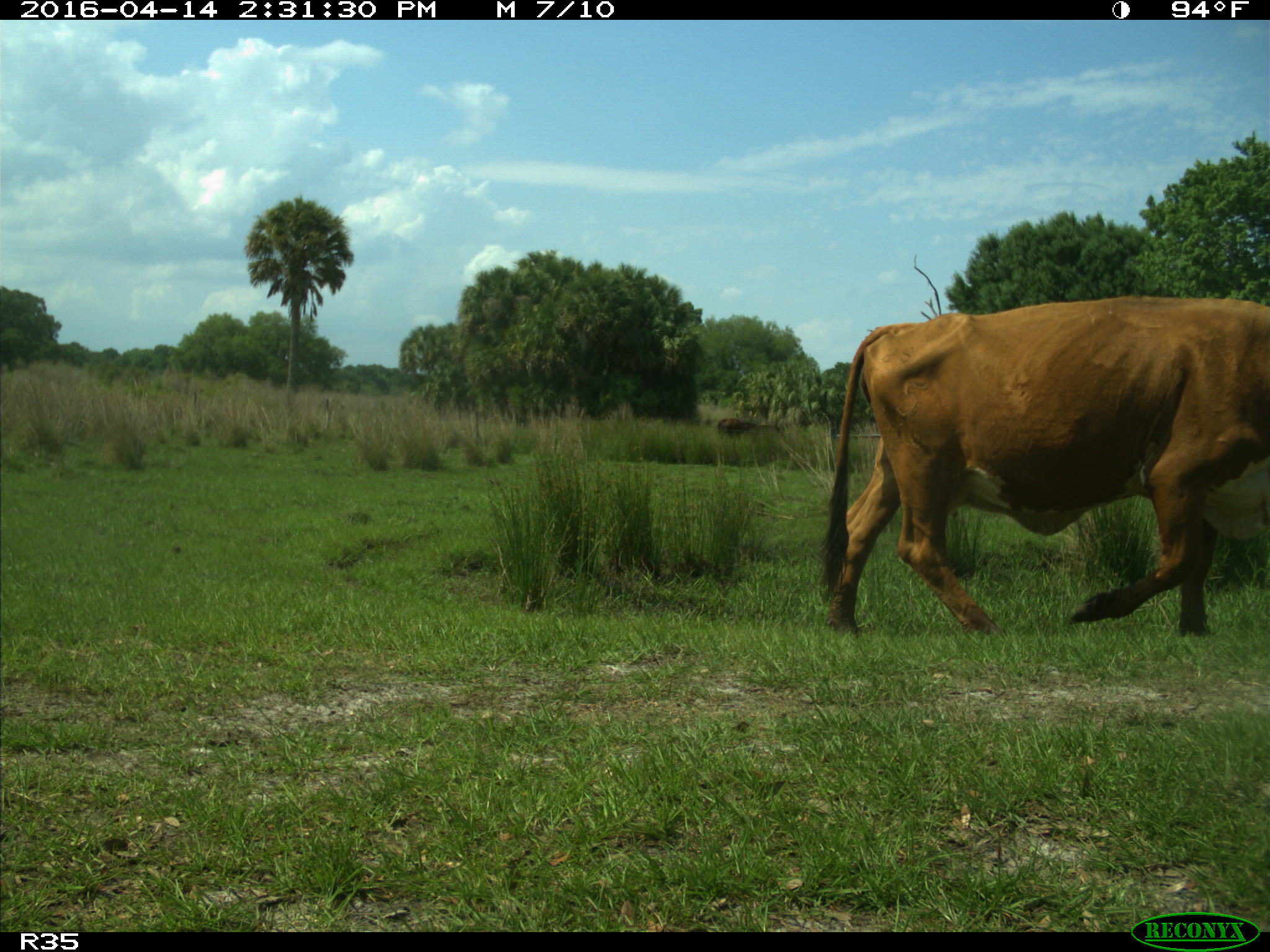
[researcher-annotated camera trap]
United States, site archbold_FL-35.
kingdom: Animalia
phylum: Chordata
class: Mammalia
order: Artiodactyla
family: Bovidae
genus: Bos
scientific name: Bos taurus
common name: domestic cow